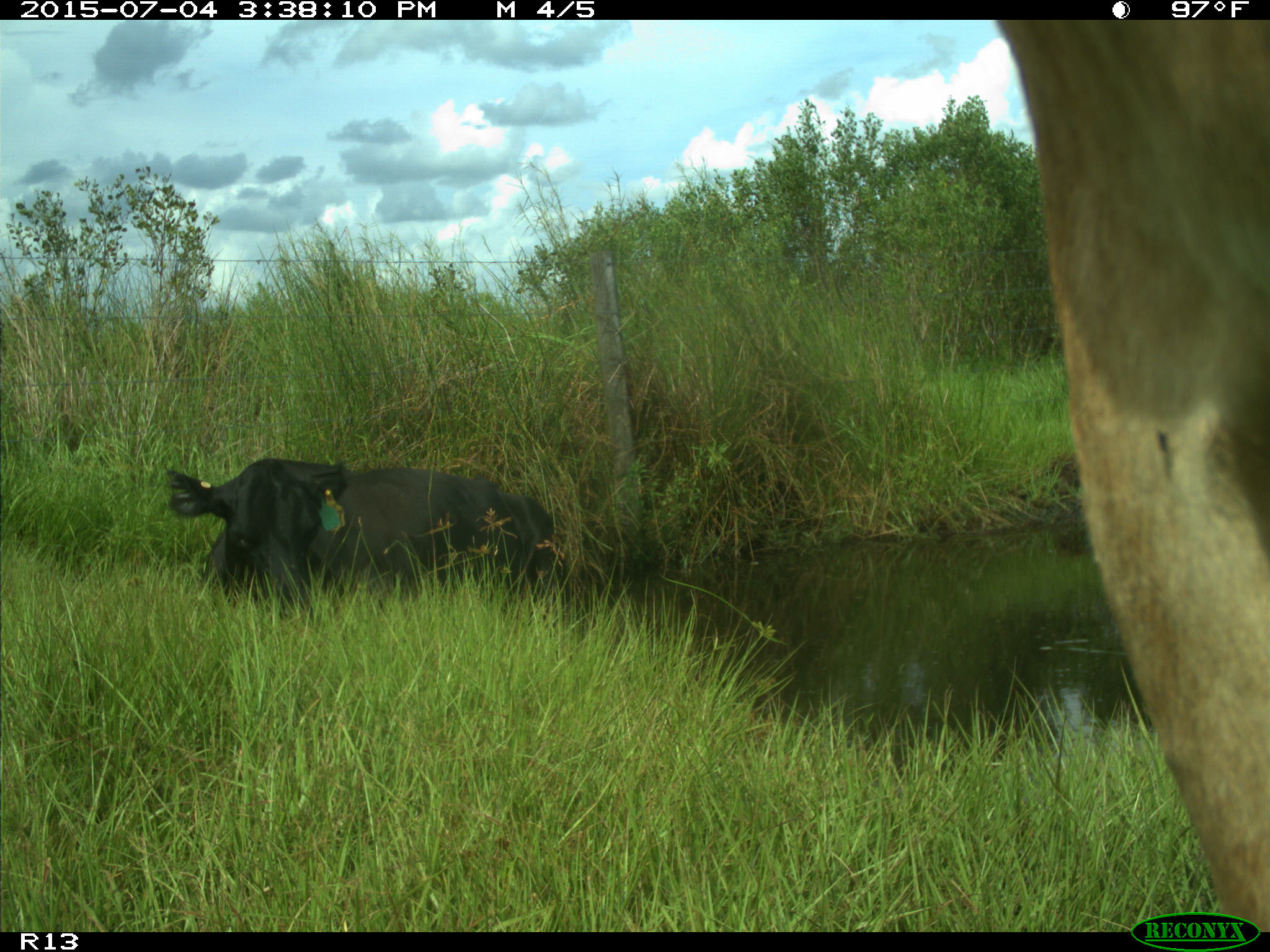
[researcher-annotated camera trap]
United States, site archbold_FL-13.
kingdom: Animalia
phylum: Chordata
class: Mammalia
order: Artiodactyla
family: Bovidae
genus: Bos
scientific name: Bos taurus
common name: domestic cow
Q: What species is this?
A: Bos taurus (domestic cow).